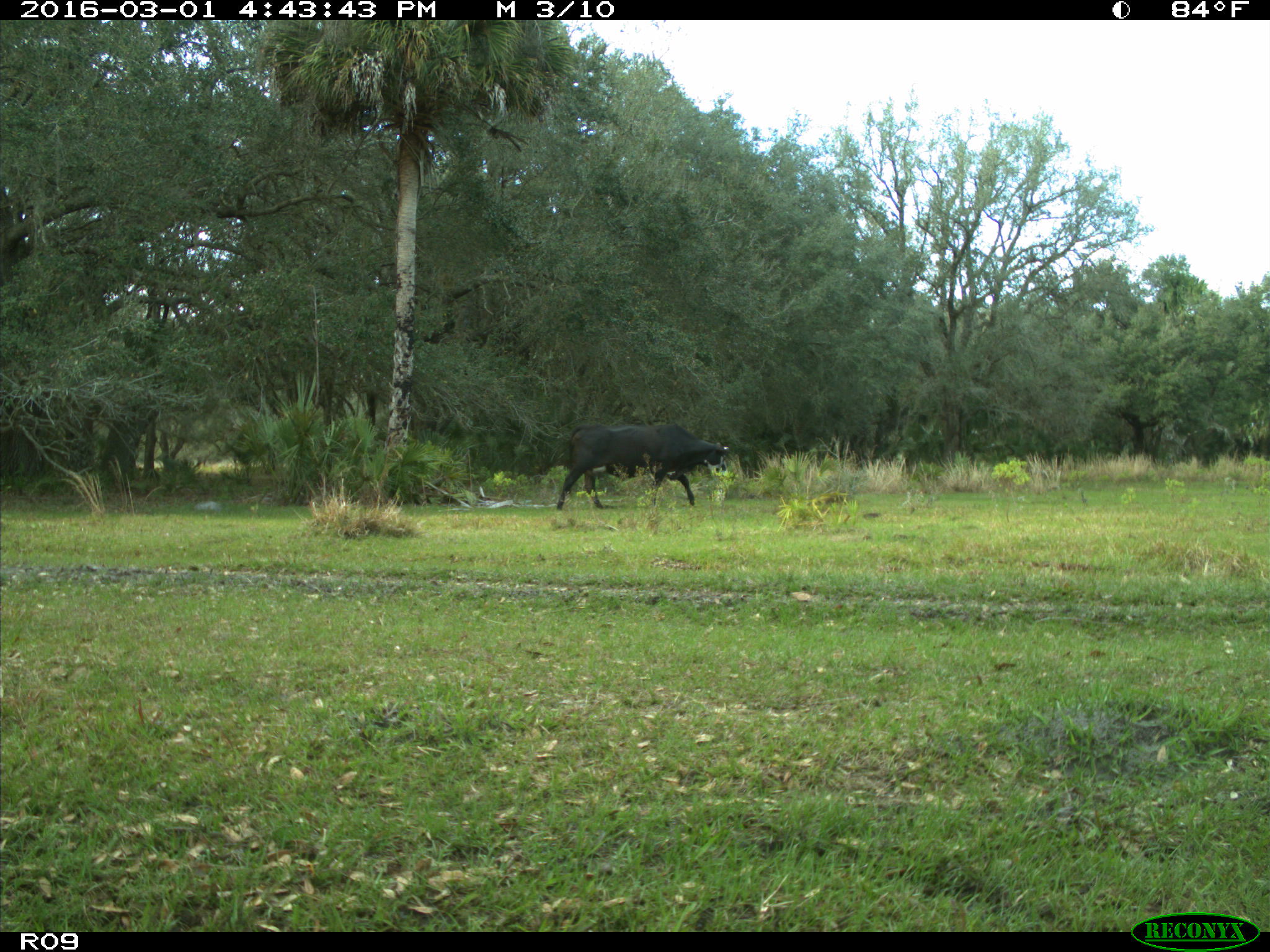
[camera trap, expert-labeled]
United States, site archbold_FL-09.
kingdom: Animalia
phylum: Chordata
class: Mammalia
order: Artiodactyla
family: Bovidae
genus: Bos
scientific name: Bos taurus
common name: domestic cow